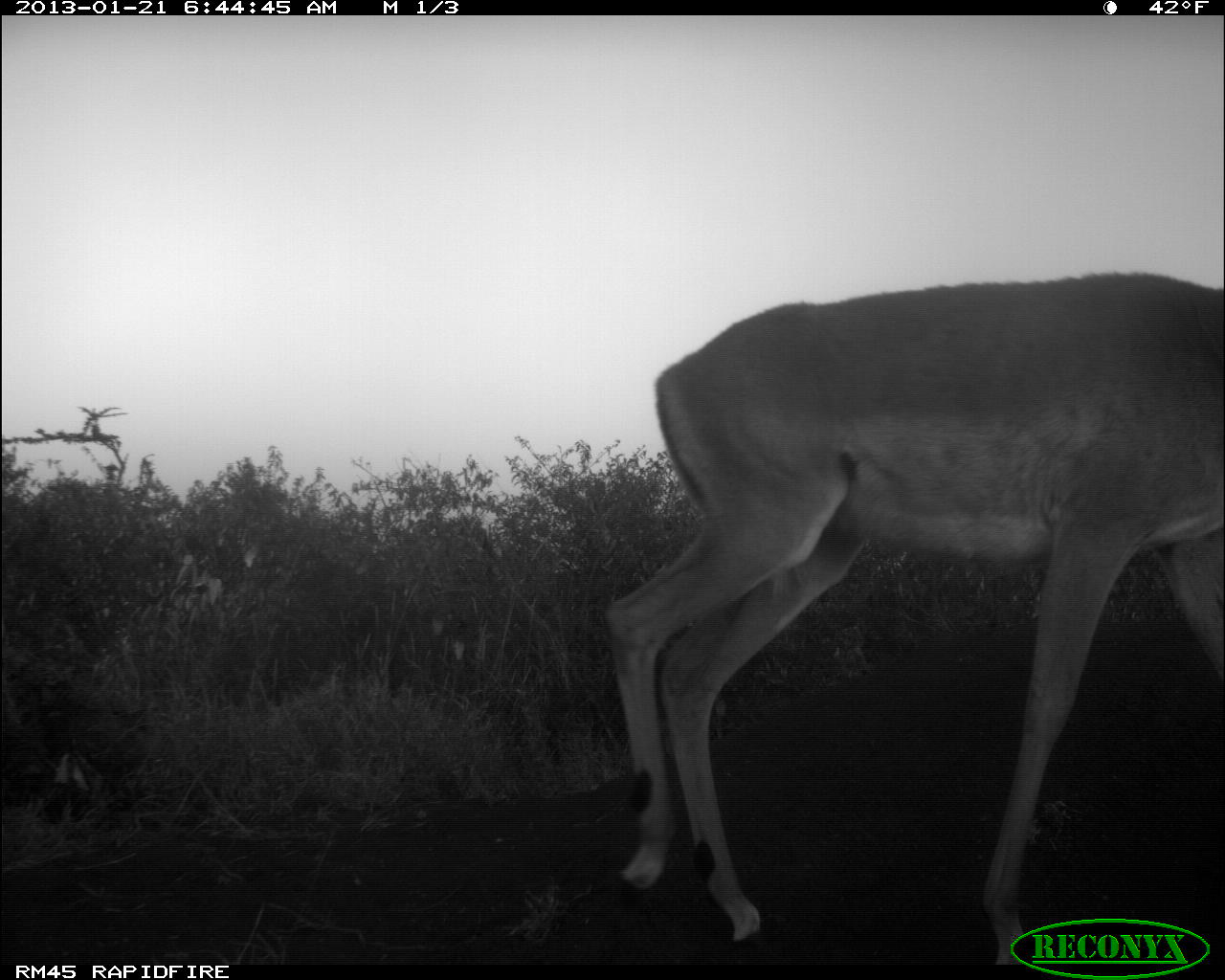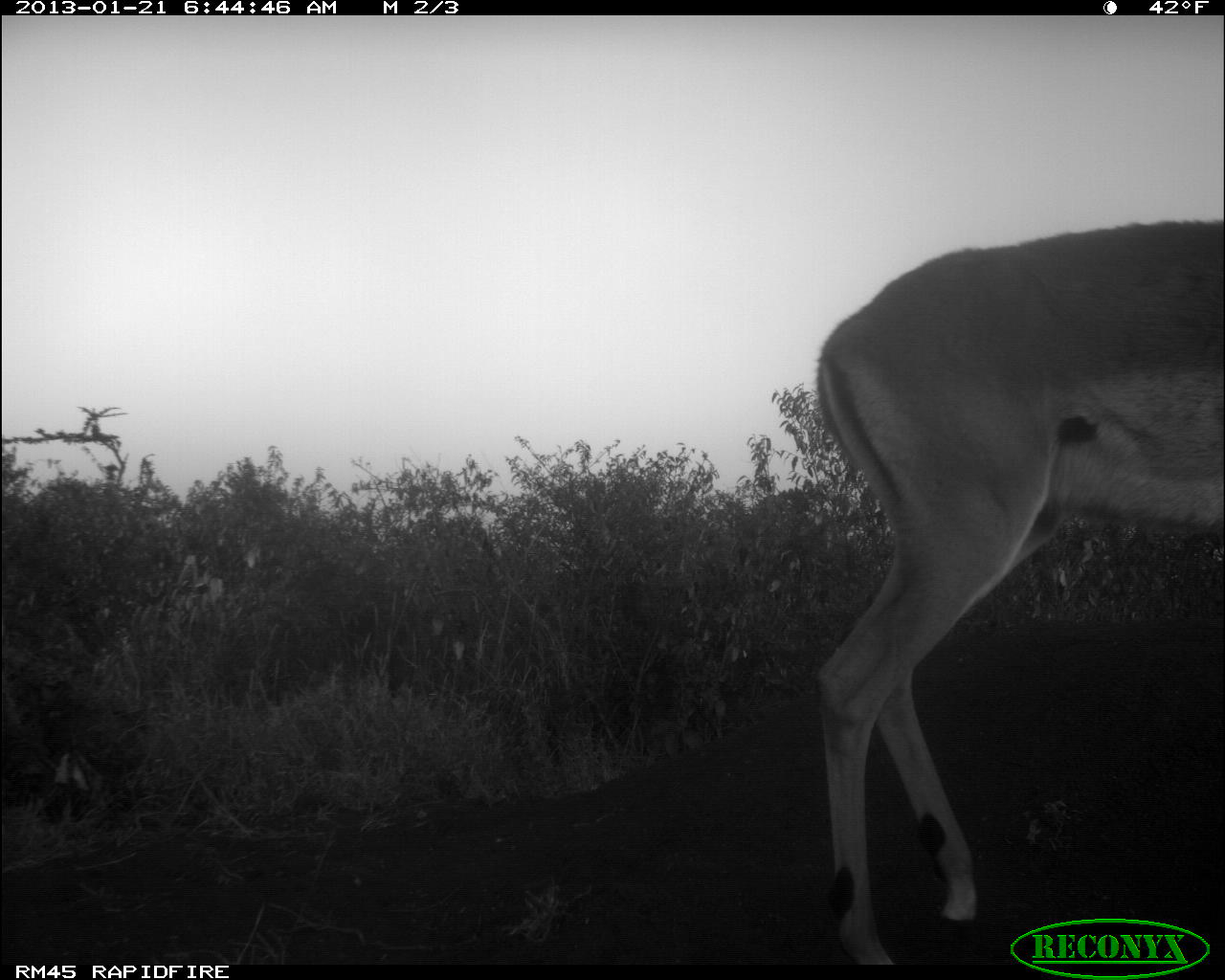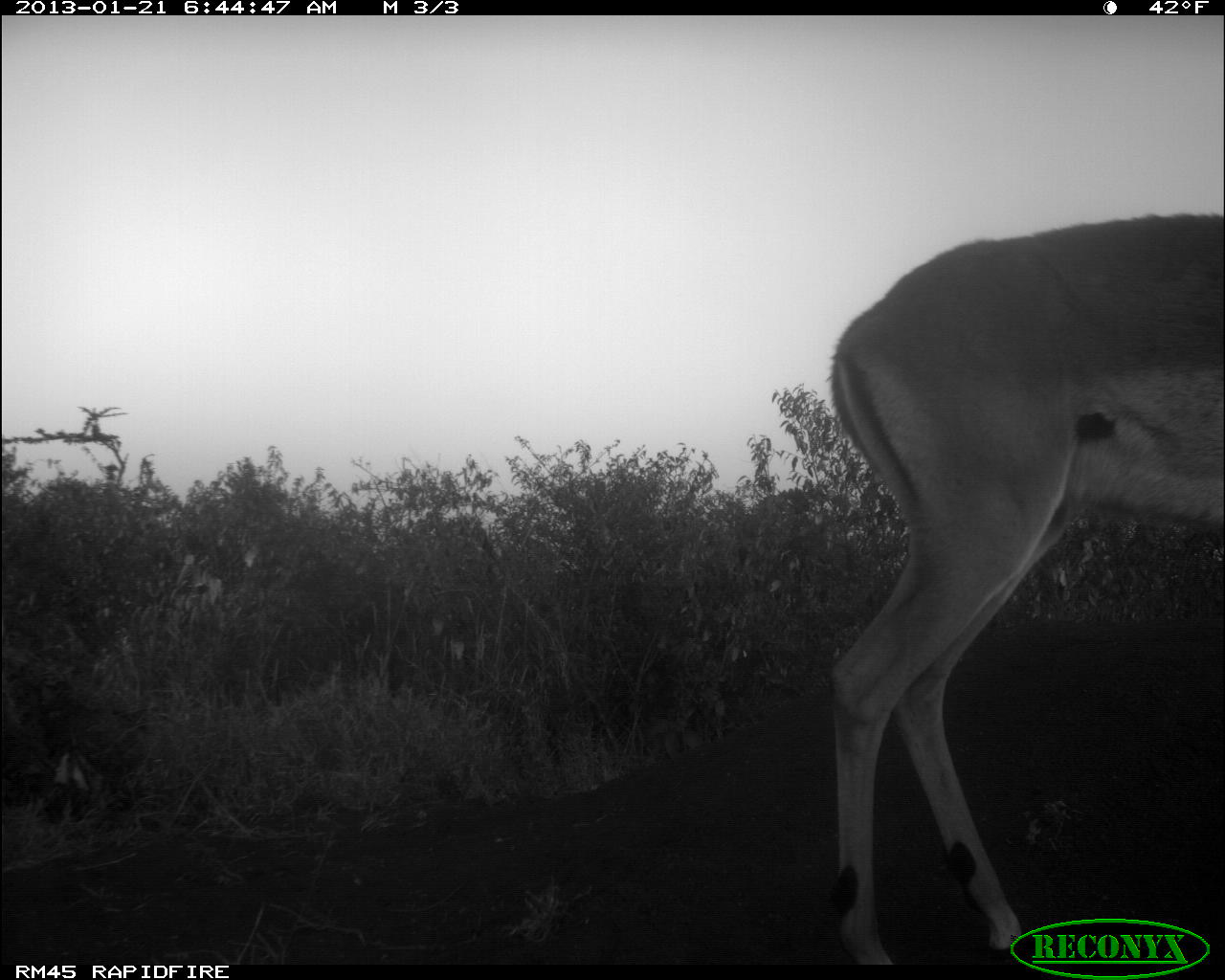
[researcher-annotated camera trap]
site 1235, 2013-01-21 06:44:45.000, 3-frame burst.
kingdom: Animalia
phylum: Chordata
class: Mammalia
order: Artiodactyla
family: Bovidae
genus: Aepyceros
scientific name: Aepyceros melampus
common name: impala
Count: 1.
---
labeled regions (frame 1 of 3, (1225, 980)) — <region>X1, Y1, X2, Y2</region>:
aepyceros melampus: <region>600, 270, 1225, 963</region>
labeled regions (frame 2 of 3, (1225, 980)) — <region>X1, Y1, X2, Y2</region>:
aepyceros melampus: <region>807, 214, 1222, 972</region>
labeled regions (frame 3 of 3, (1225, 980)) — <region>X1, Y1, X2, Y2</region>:
aepyceros melampus: <region>825, 207, 1224, 969</region>